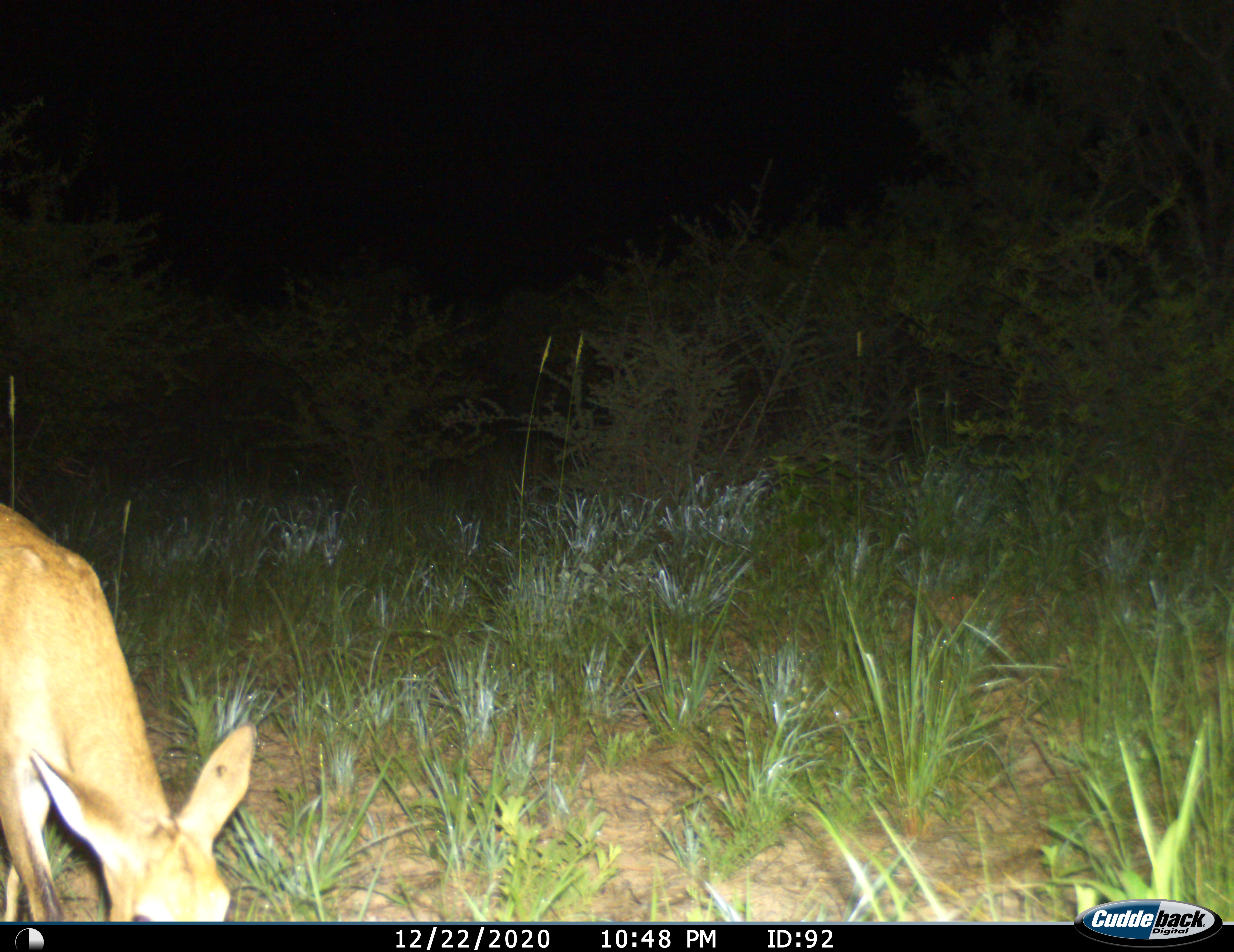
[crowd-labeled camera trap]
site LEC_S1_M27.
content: unidentified animal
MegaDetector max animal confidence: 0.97